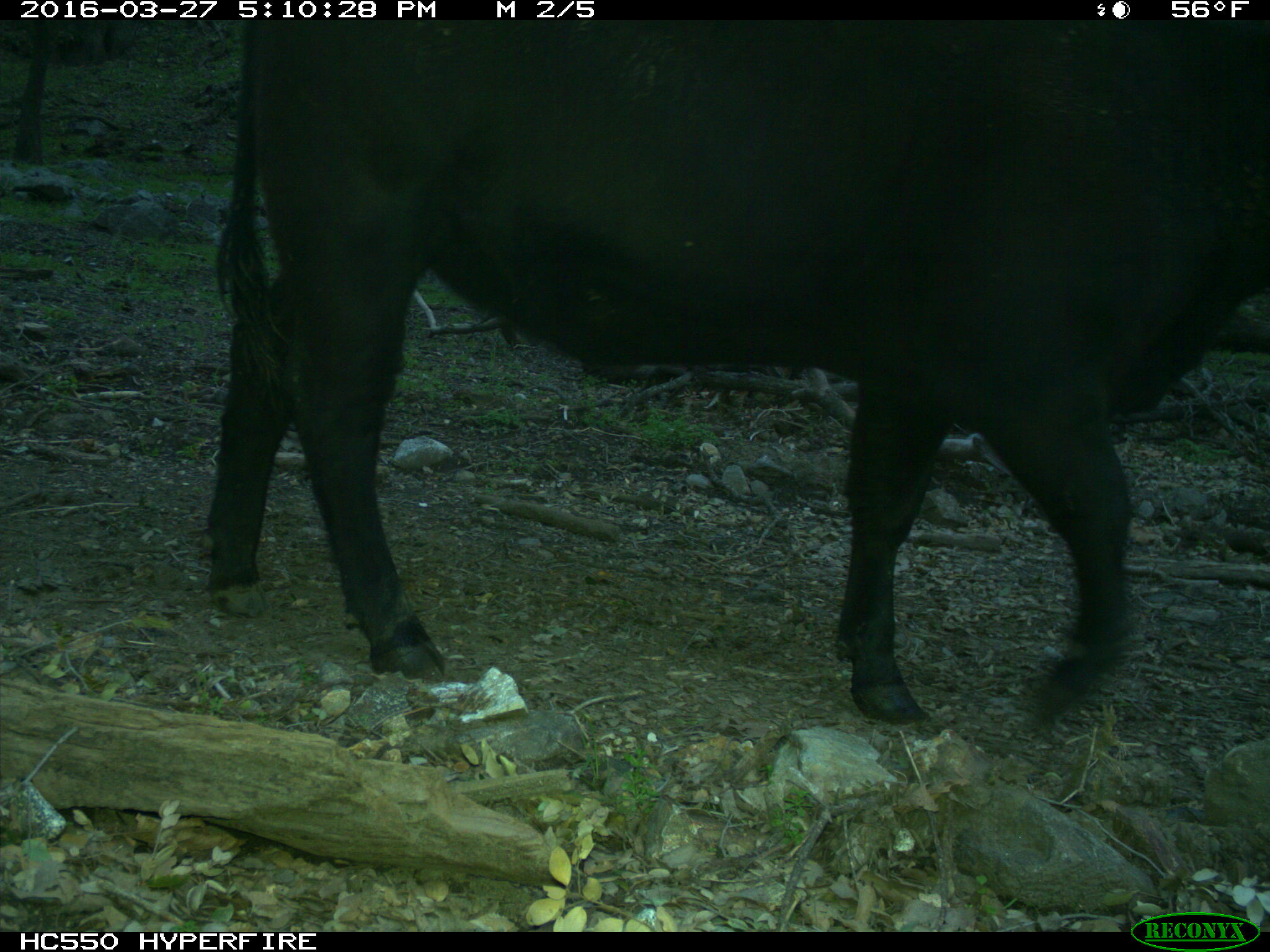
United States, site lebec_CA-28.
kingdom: Animalia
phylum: Chordata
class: Mammalia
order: Artiodactyla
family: Bovidae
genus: Bos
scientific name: Bos taurus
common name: domestic cow